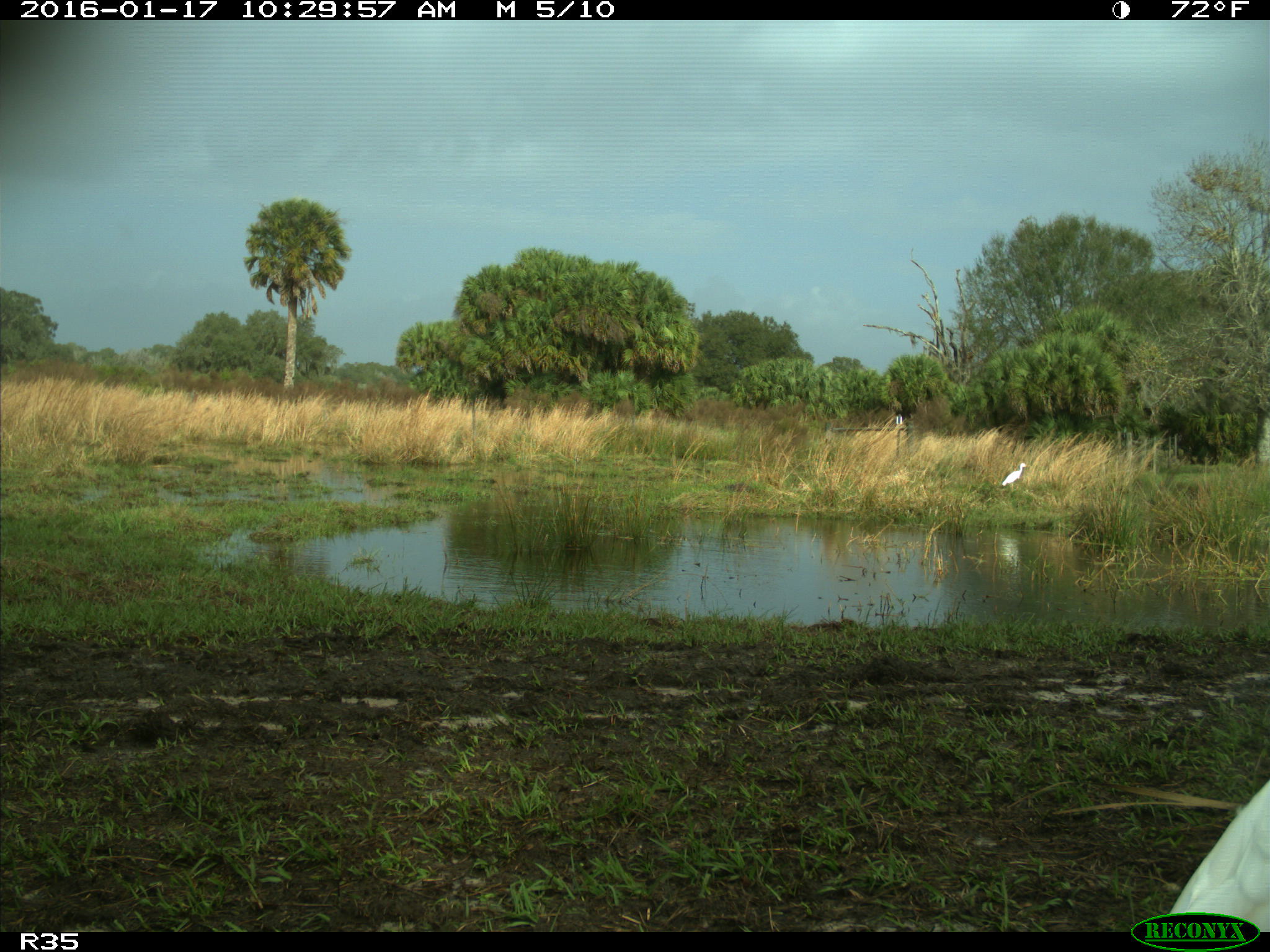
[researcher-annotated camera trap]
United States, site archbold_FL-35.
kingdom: Animalia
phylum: Chordata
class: Aves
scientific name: Aves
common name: birds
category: unidentified bird